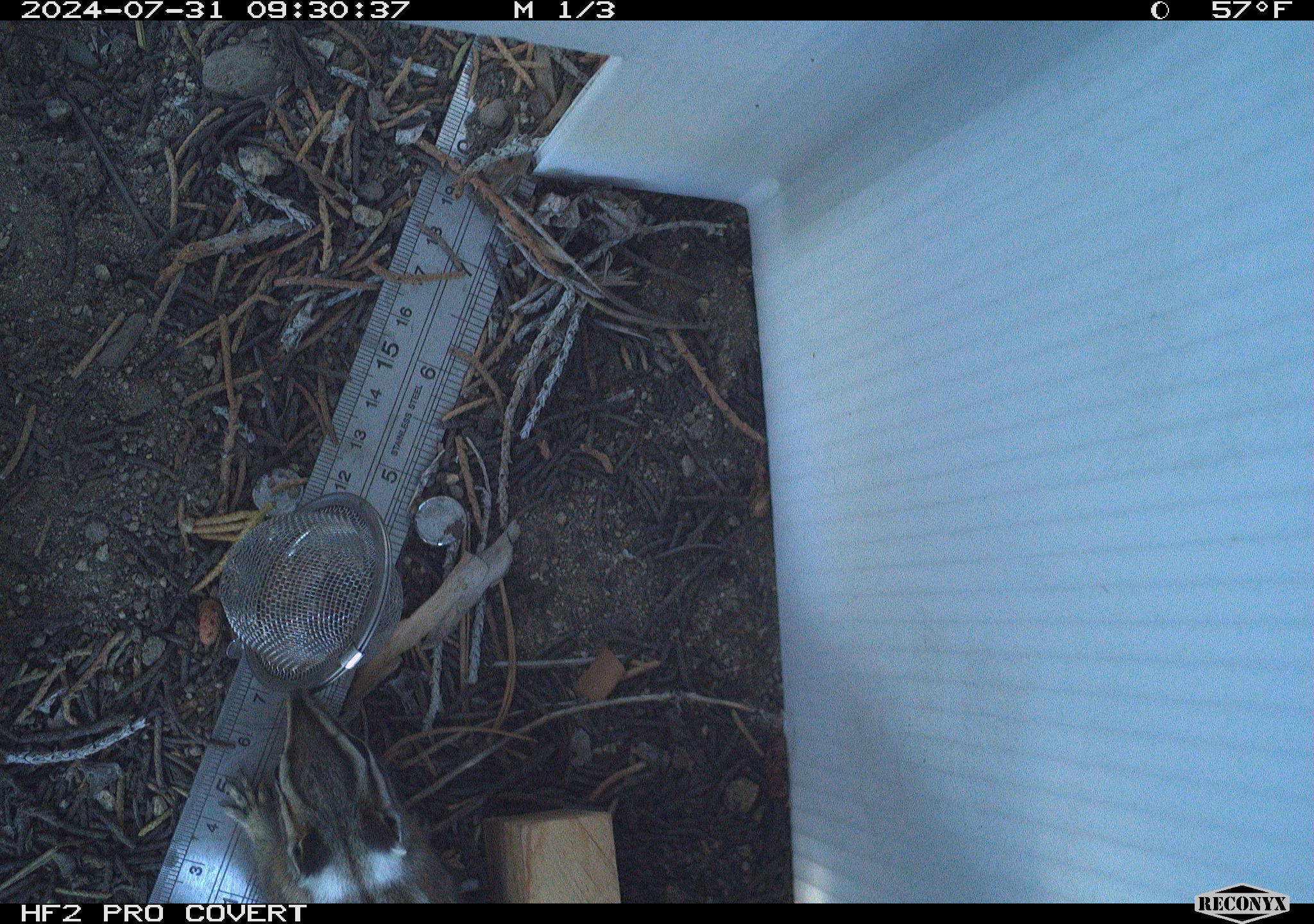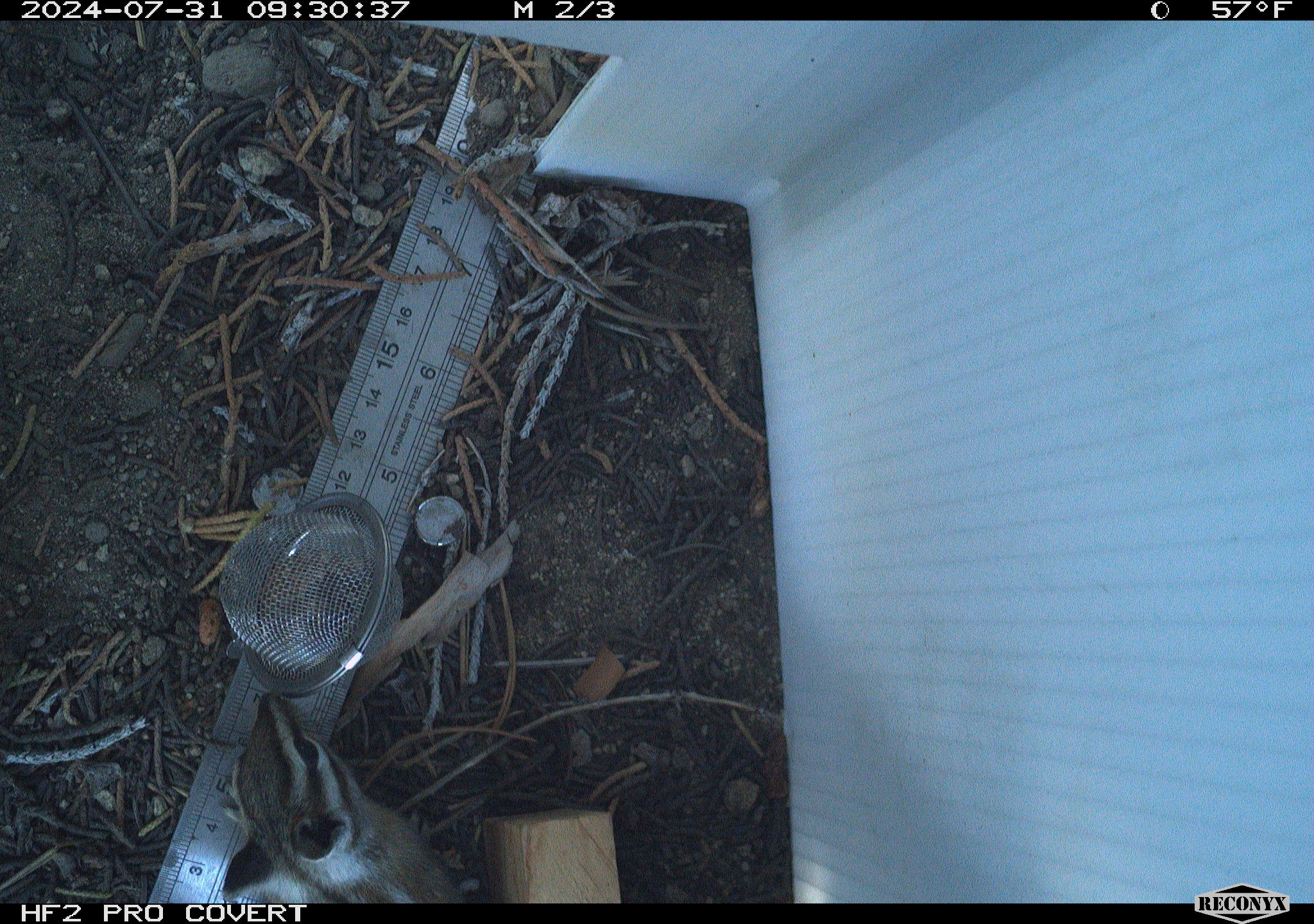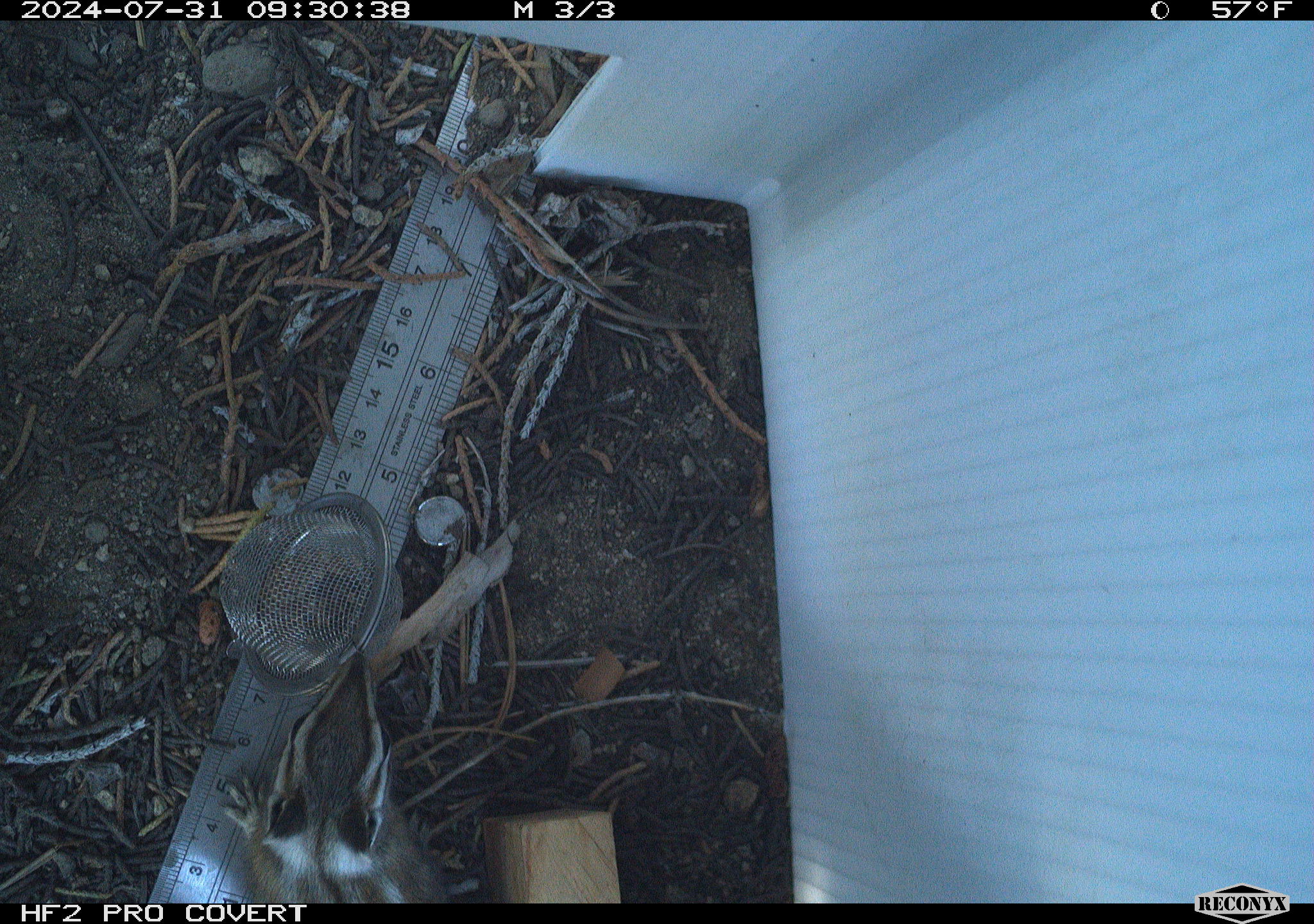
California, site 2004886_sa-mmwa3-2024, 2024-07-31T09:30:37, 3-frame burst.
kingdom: Animalia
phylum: Chordata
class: Mammalia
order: Rodentia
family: Sciuridae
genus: Neotamias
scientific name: Neotamias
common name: western chipmunks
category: neotamias species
Neotamias species (western chipmunks) (Neotamias).